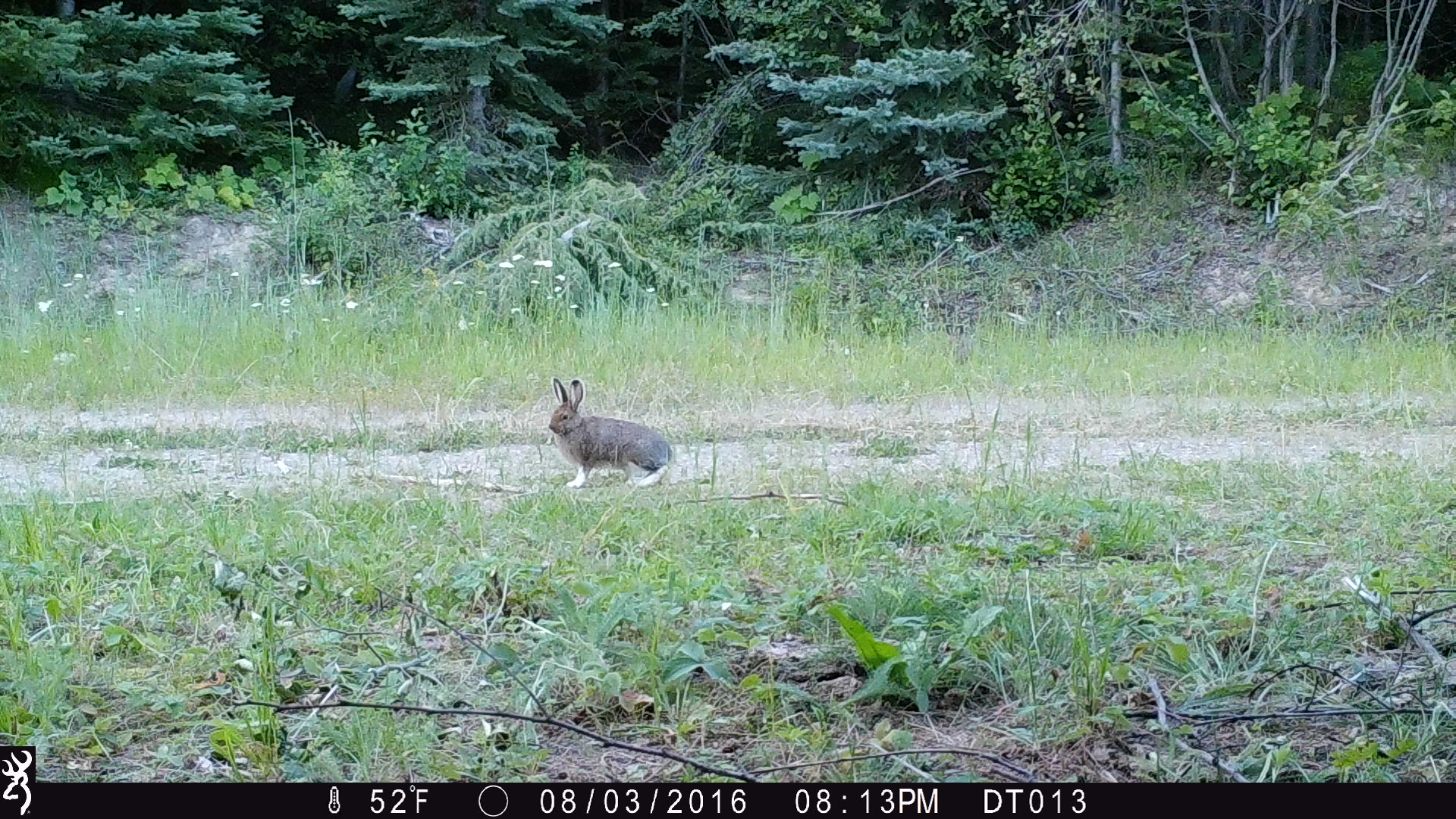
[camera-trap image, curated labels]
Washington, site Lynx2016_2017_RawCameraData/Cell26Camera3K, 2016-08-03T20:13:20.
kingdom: Animalia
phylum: Chordata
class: Mammalia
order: Lagomorpha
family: Leporidae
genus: Lepus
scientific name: Lepus americanus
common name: snowshoe hare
Lepus americanus (snowshoe hare). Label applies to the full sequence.